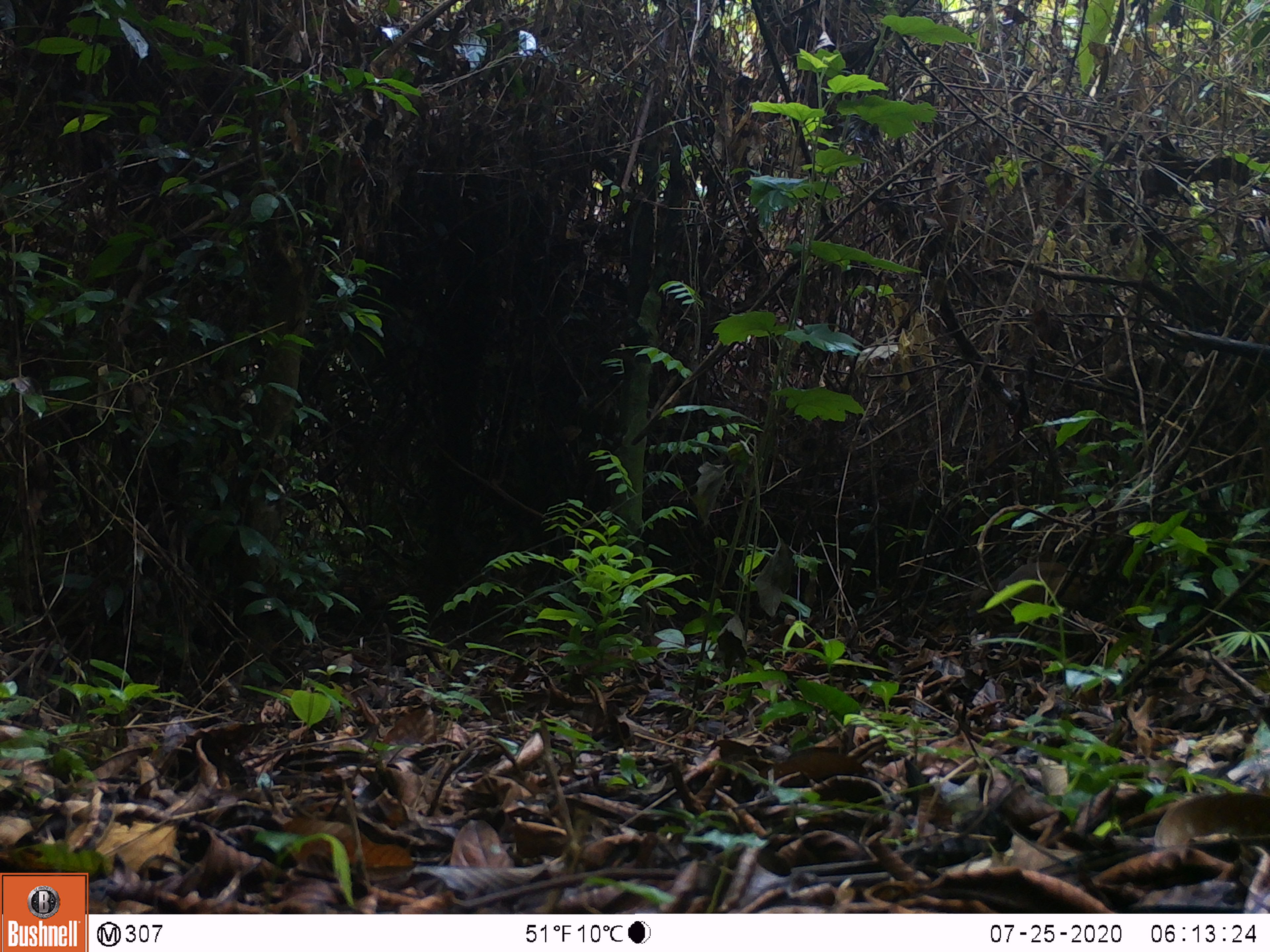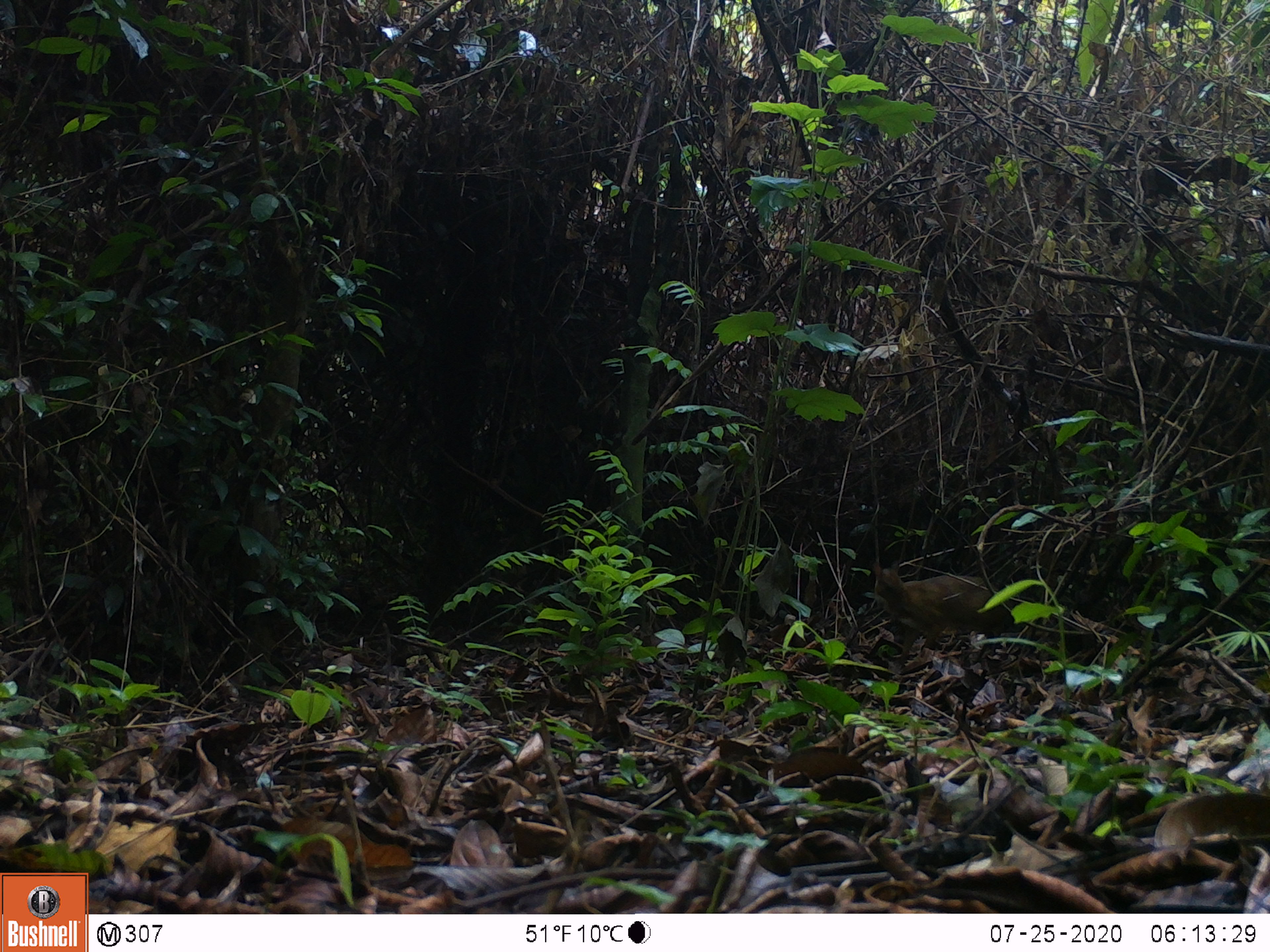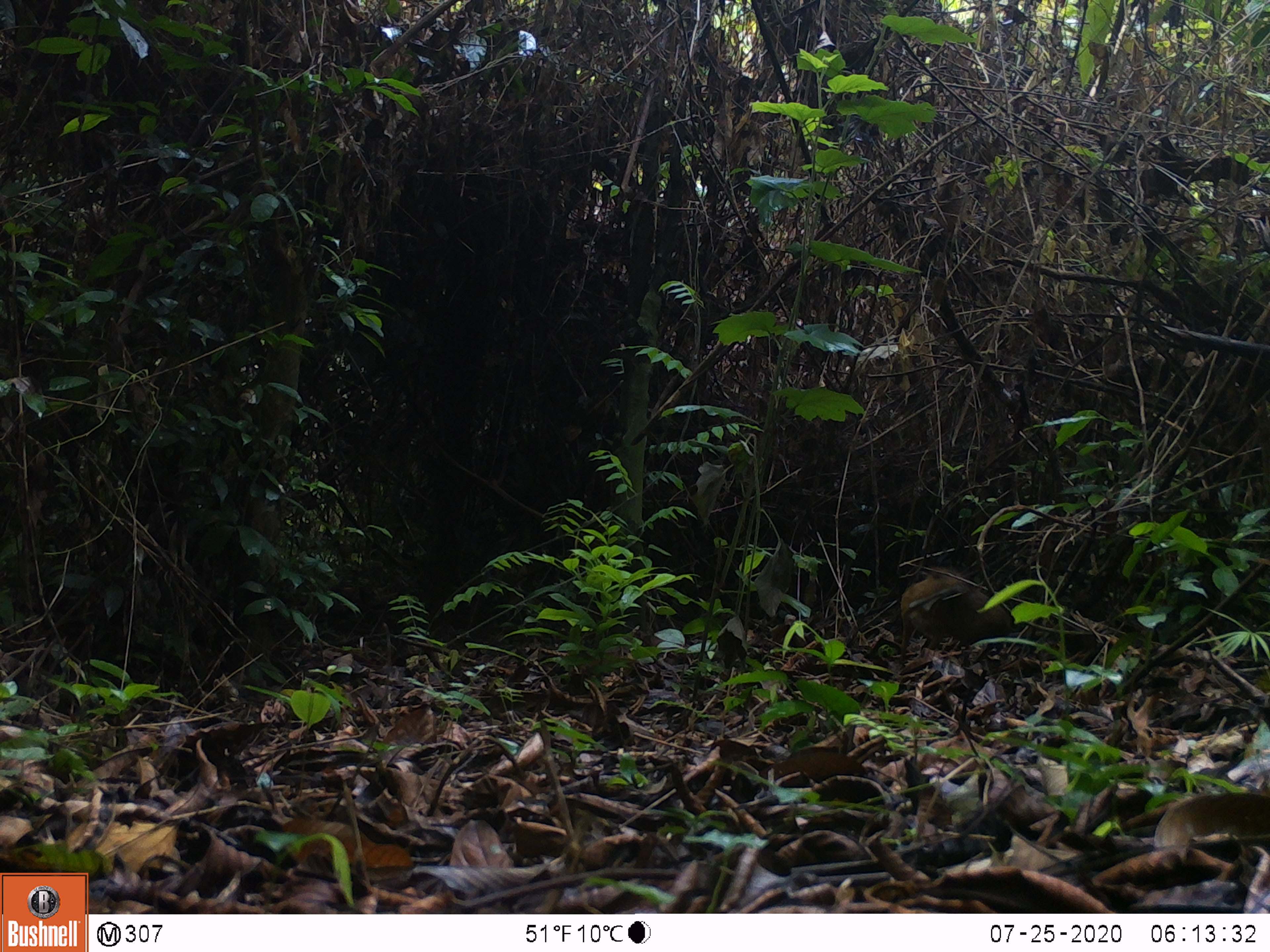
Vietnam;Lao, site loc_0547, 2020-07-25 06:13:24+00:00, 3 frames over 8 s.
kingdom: Animalia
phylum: Chordata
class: Mammalia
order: Artiodactyla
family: Tragulidae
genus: Moschiola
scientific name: Moschiola meminna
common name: chevrotain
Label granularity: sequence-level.